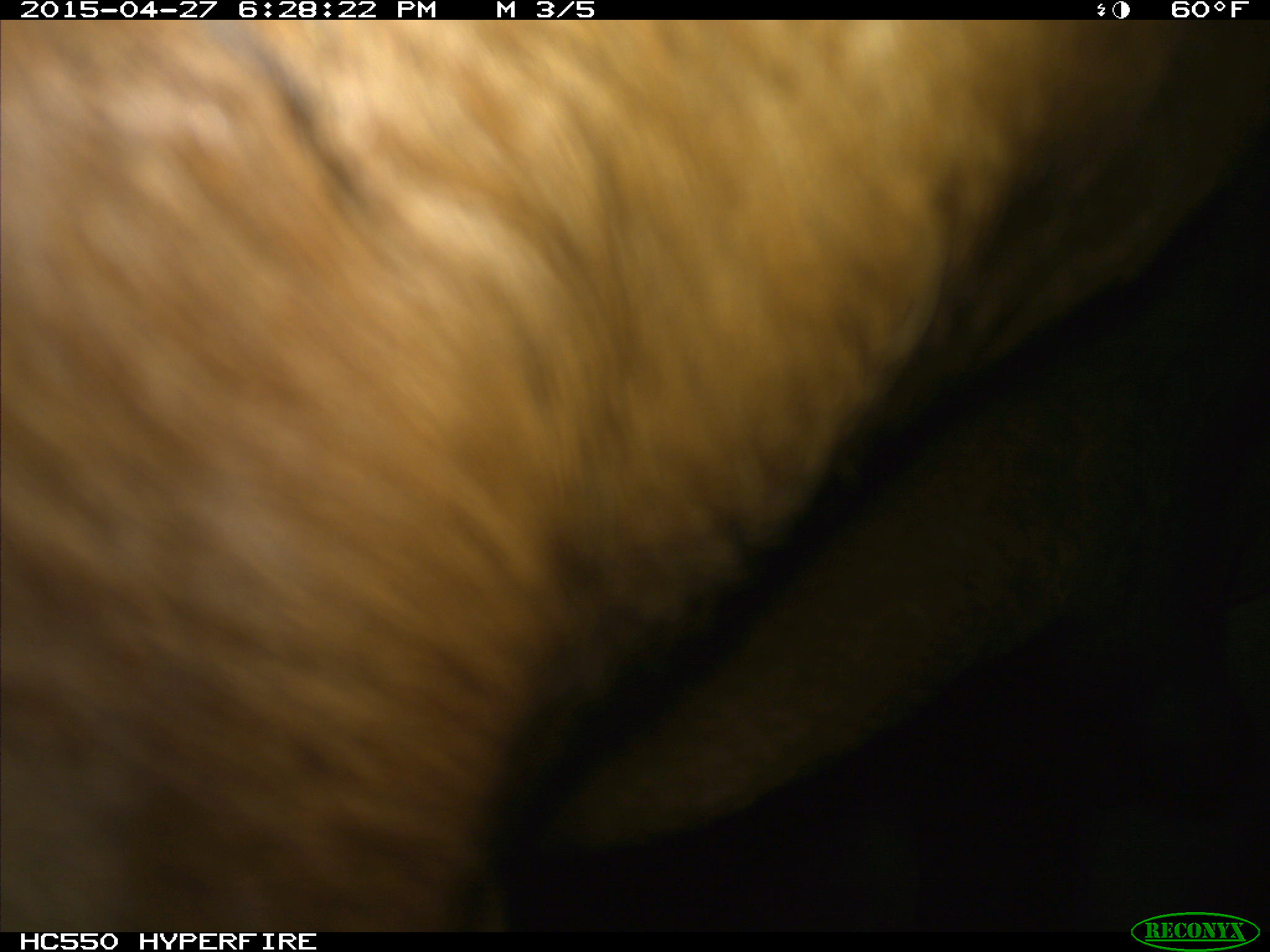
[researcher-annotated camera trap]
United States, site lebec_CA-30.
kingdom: Animalia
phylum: Chordata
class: Mammalia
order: Artiodactyla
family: Bovidae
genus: Bos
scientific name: Bos taurus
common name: domestic cow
Bos taurus (domestic cow).